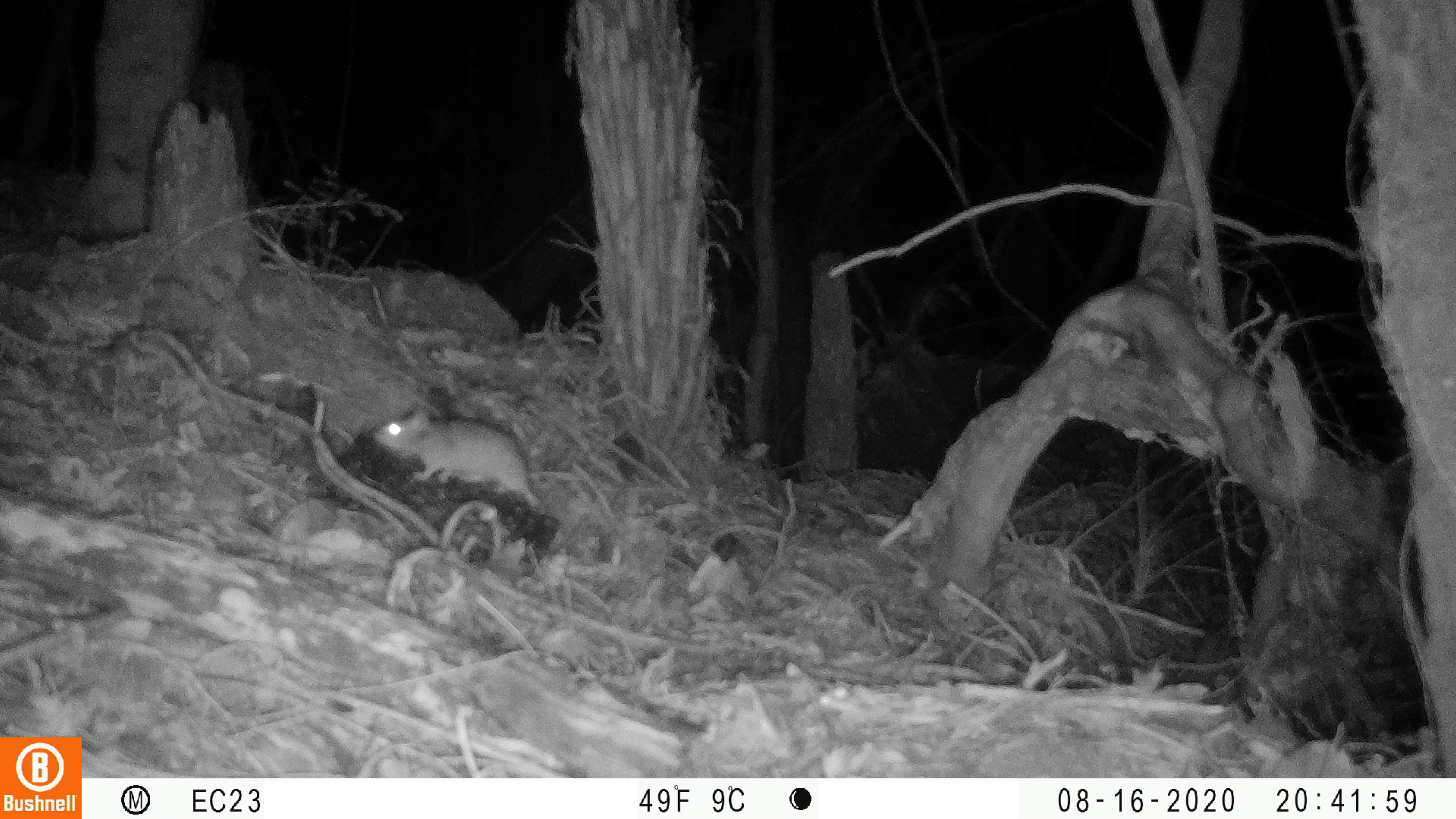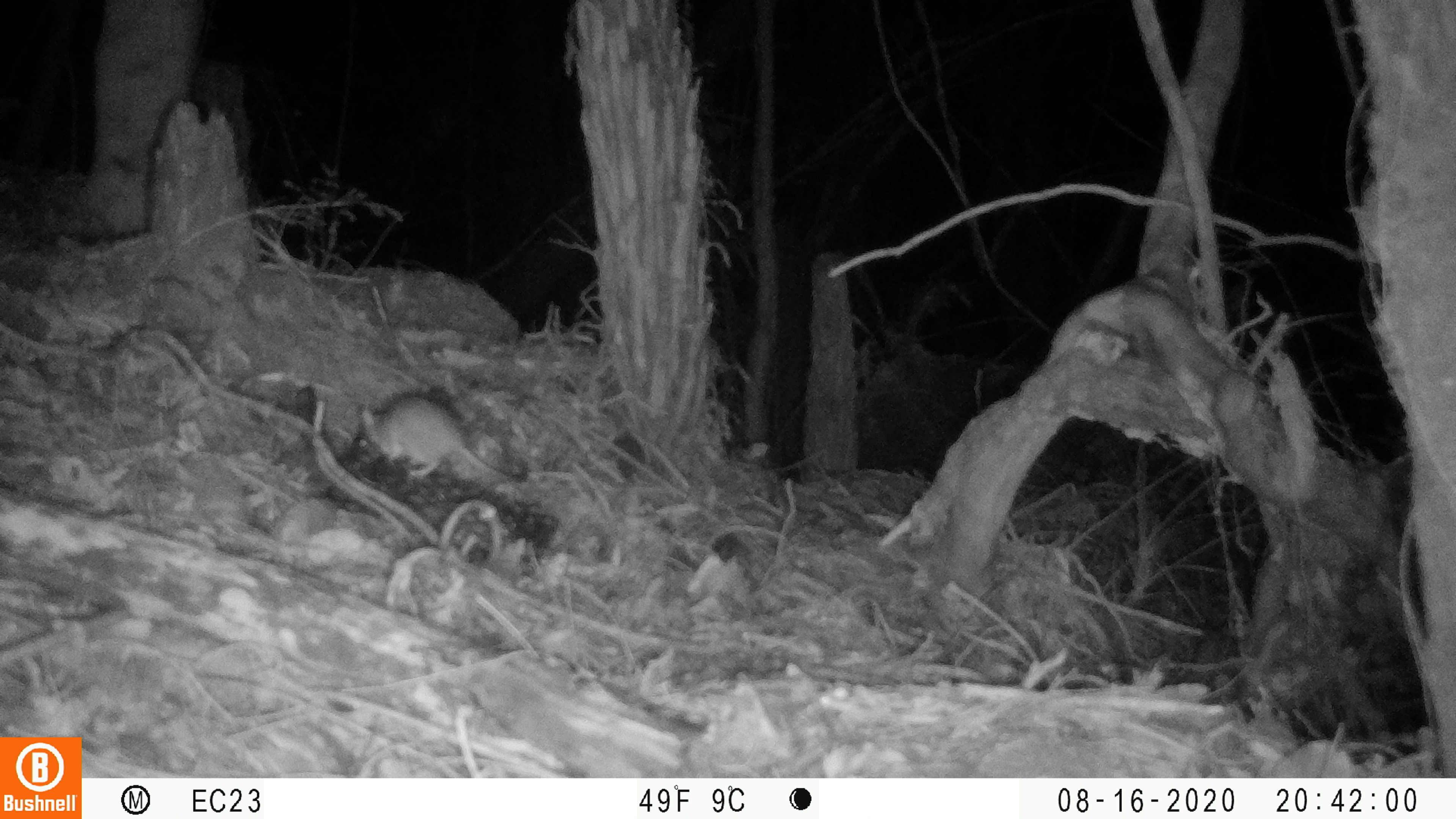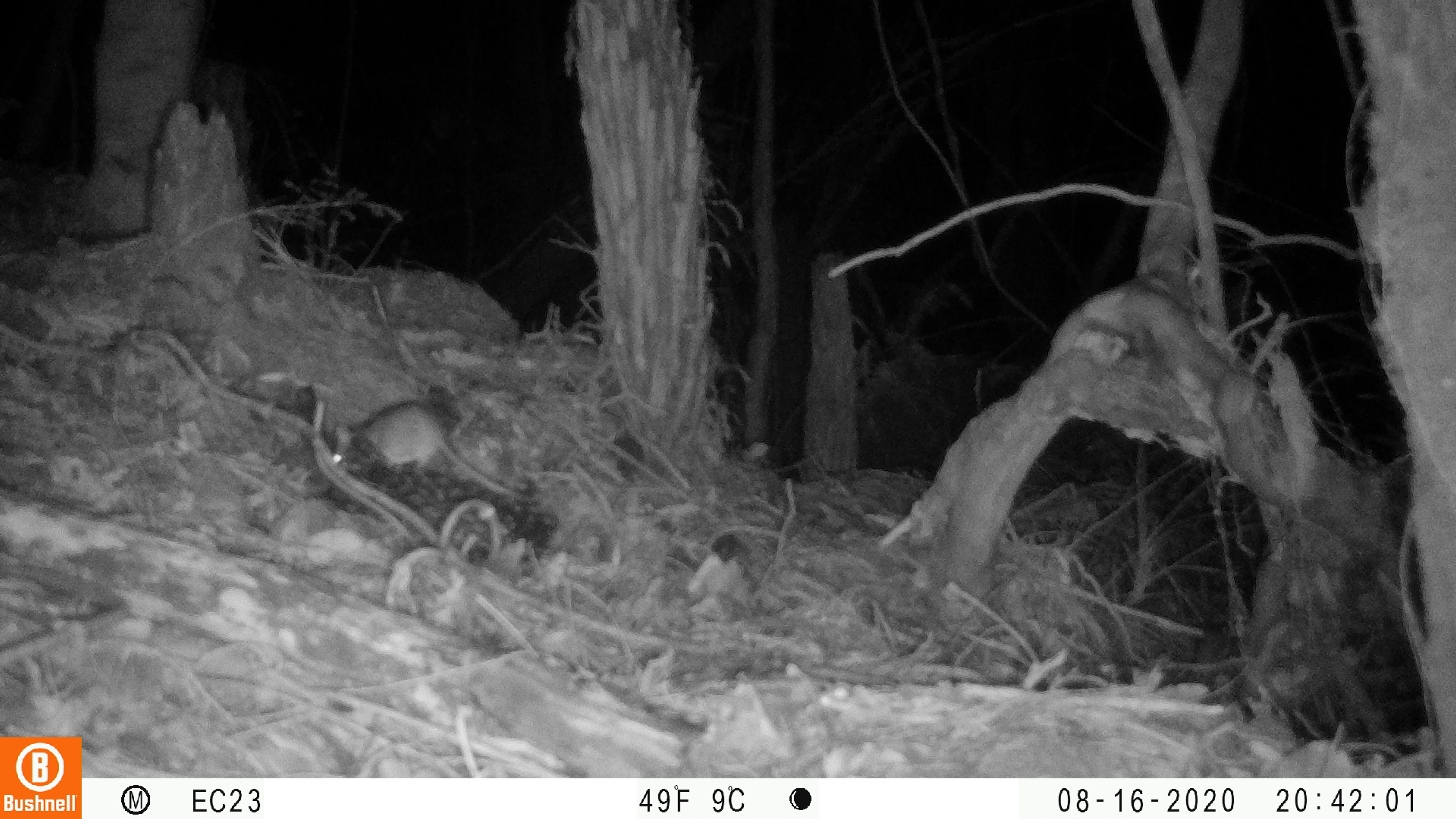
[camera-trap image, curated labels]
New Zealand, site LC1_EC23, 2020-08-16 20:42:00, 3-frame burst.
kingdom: Animalia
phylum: Chordata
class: Mammalia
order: Rodentia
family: Muridae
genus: Rattus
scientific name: Rattus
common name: rat